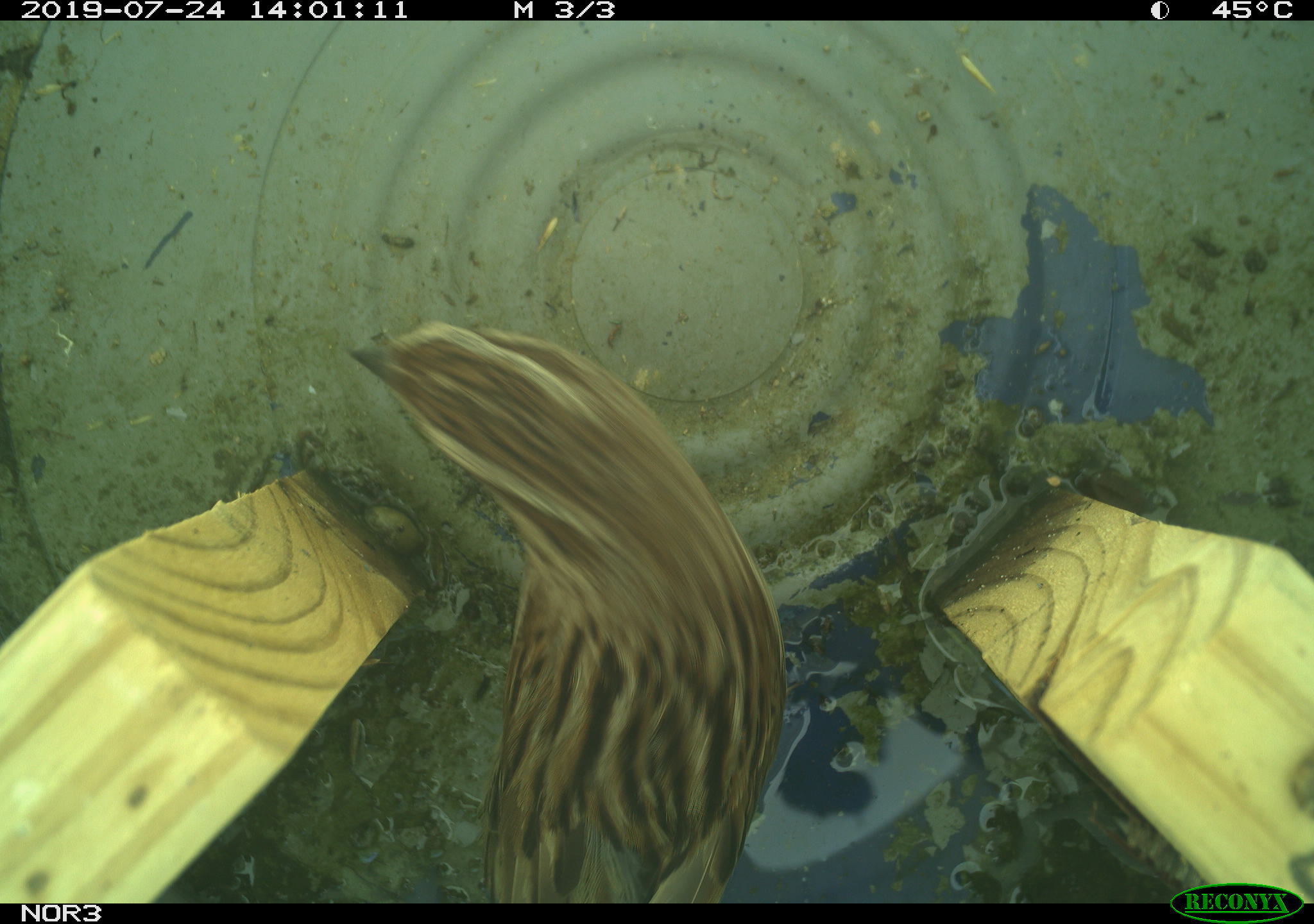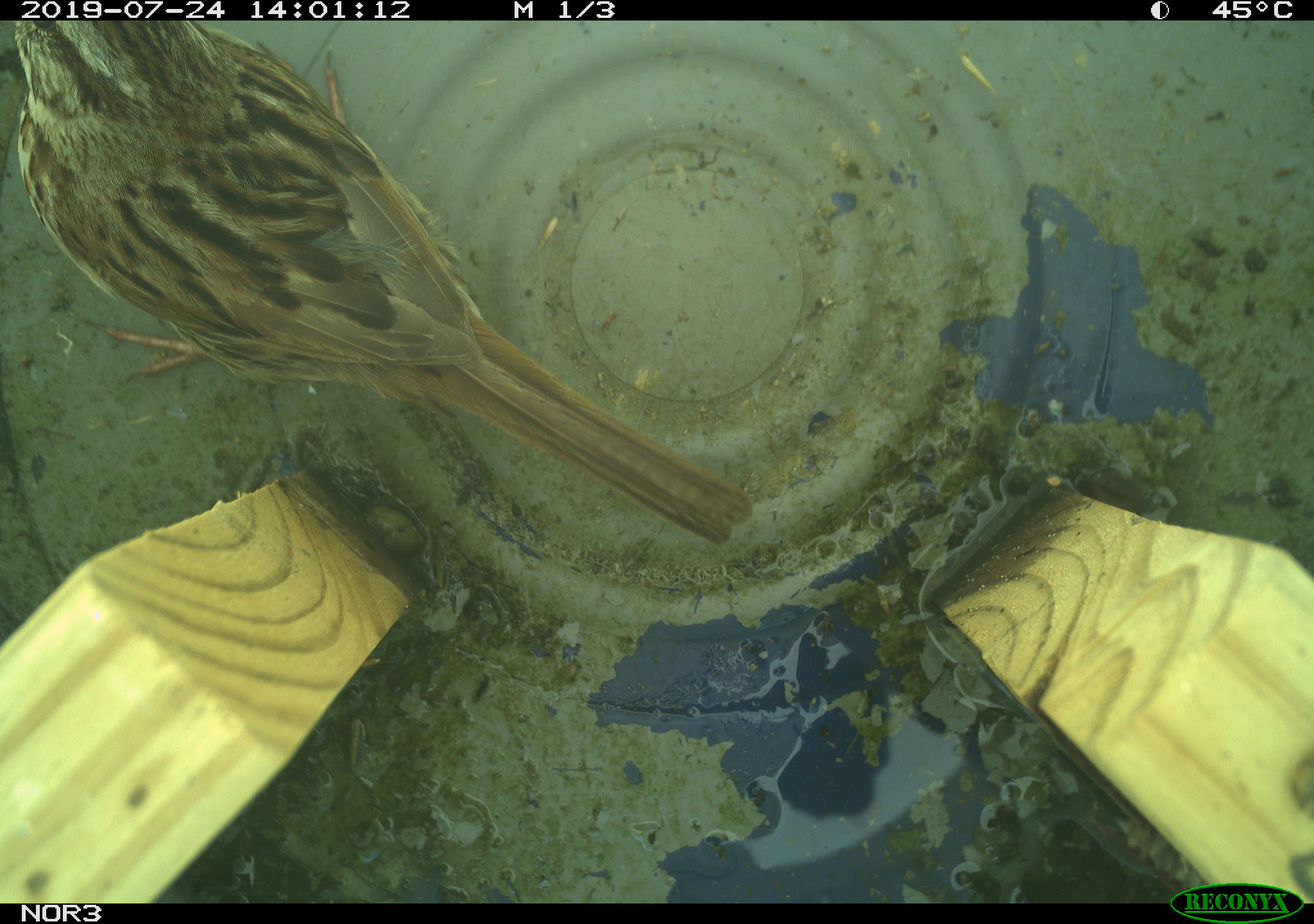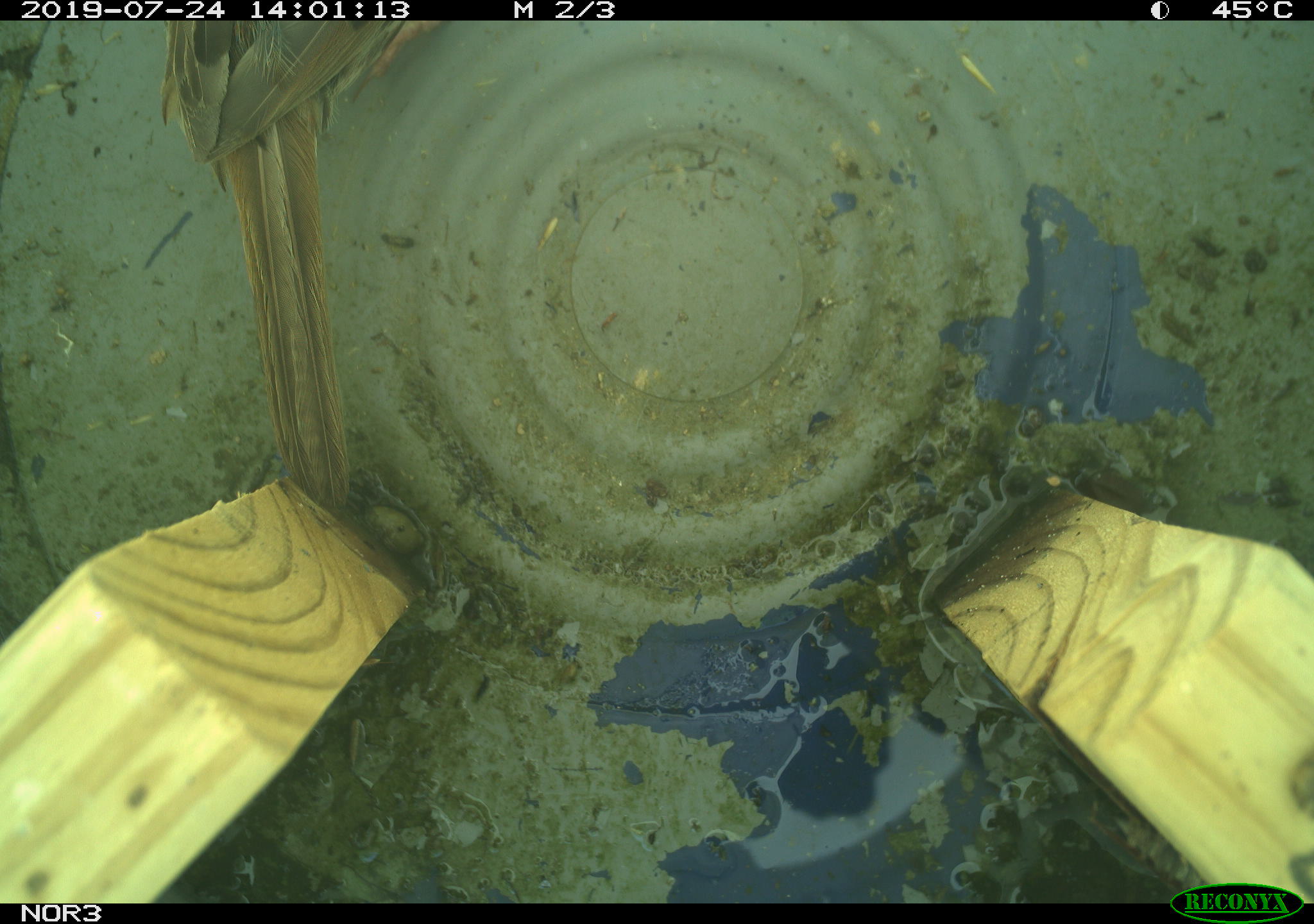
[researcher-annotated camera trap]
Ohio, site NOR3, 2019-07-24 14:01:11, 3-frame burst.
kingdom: Animalia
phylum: Chordata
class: Aves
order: Passeriformes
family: Passerellidae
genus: Melospiza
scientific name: Melospiza melodia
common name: song sparrow